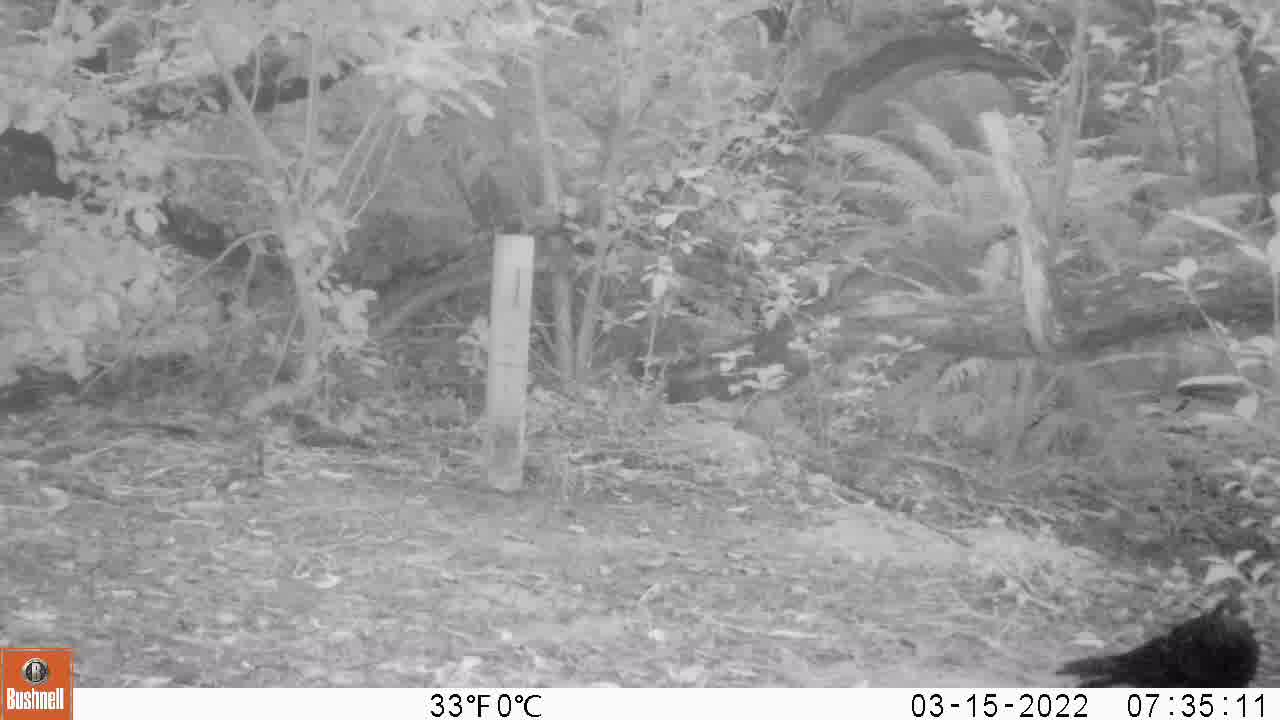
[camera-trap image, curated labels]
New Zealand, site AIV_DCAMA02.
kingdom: Animalia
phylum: Chordata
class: Aves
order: Passeriformes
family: Turdidae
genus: Turdus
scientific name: Turdus merula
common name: eurasian blackbird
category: blackbird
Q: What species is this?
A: Blackbird (eurasian blackbird) (Turdus merula).